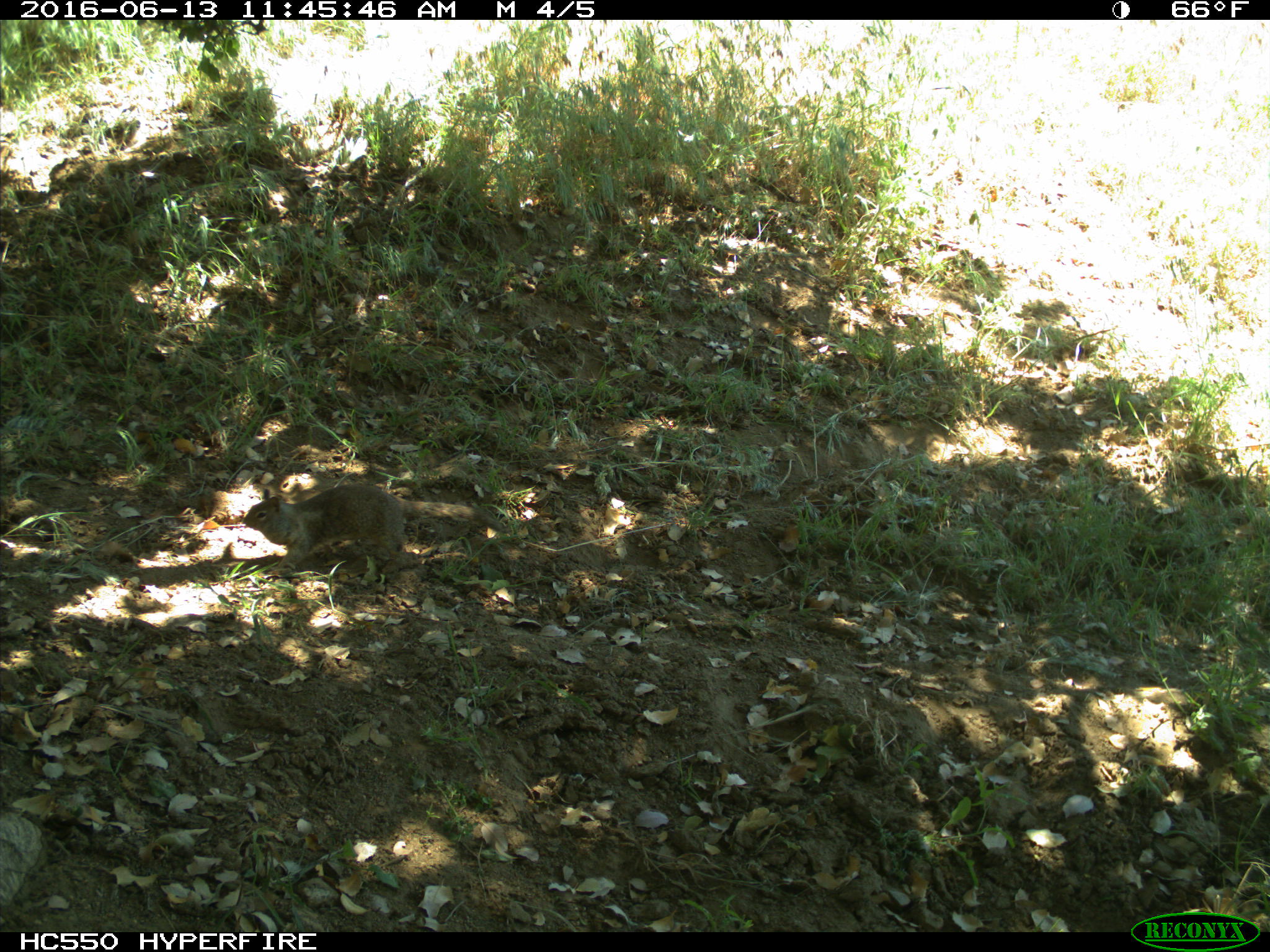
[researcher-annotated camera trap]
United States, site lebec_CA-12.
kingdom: Animalia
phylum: Chordata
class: Mammalia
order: Rodentia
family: Sciuridae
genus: Otospermophilus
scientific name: Otospermophilus beecheyi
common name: california ground squirrel